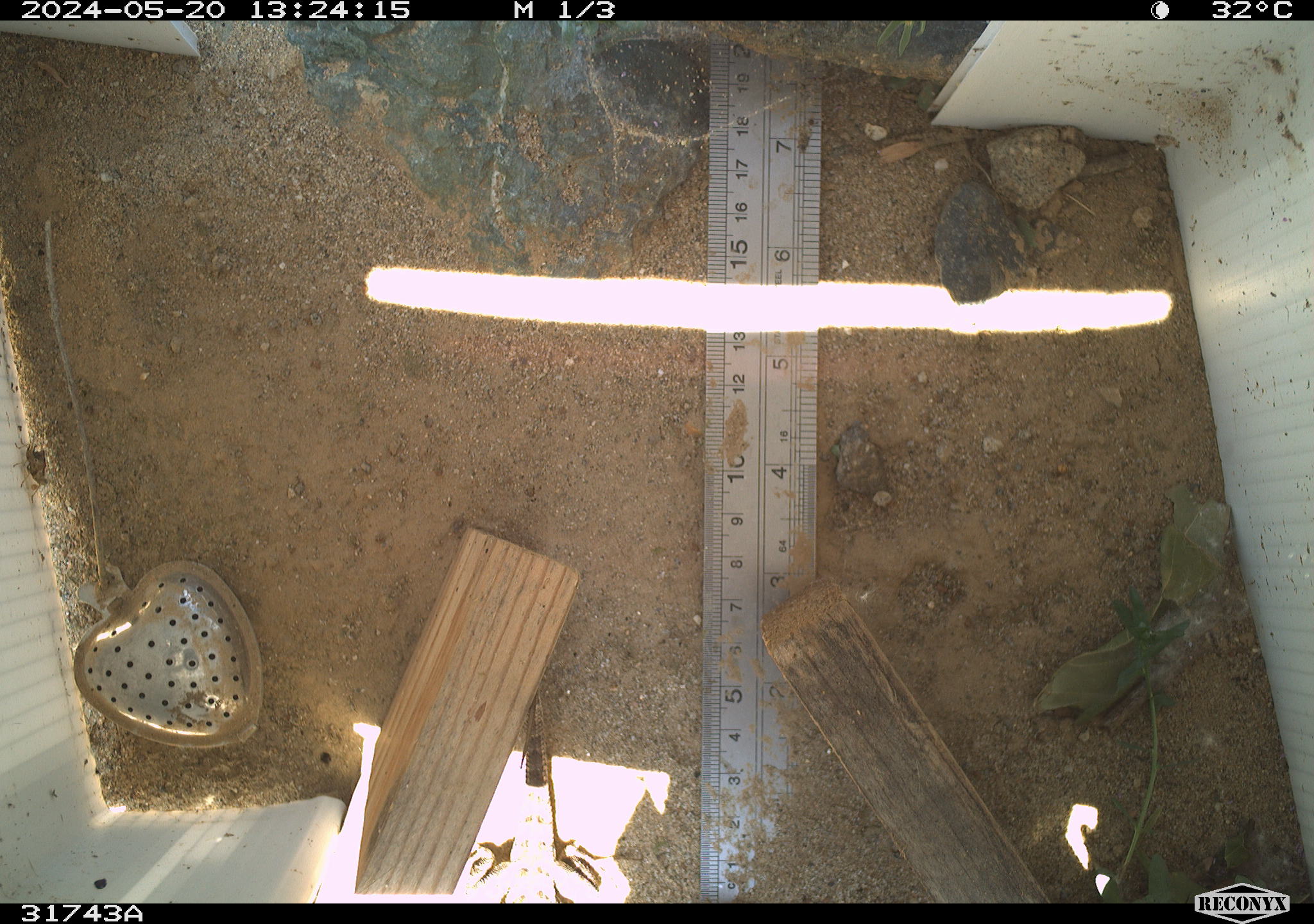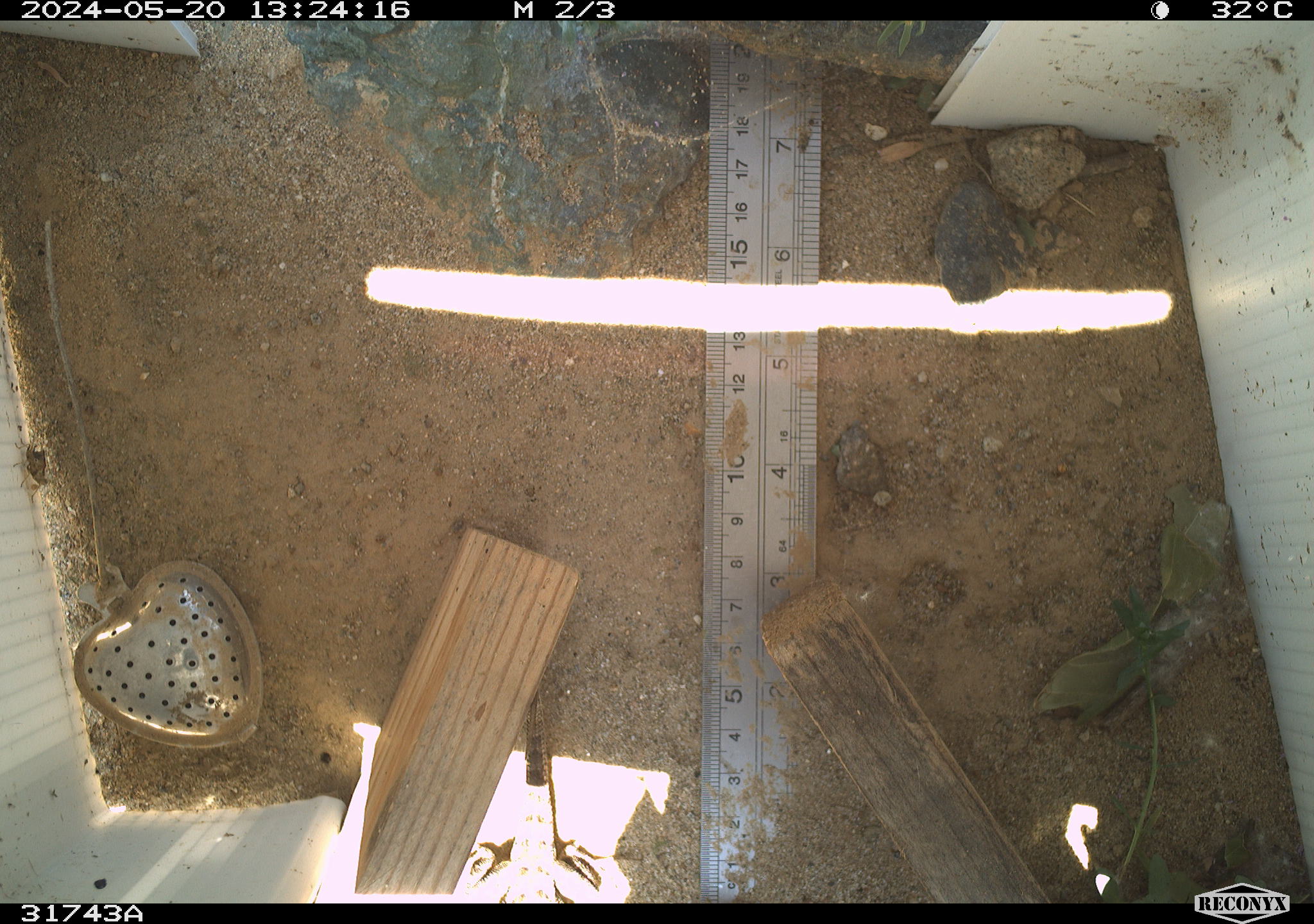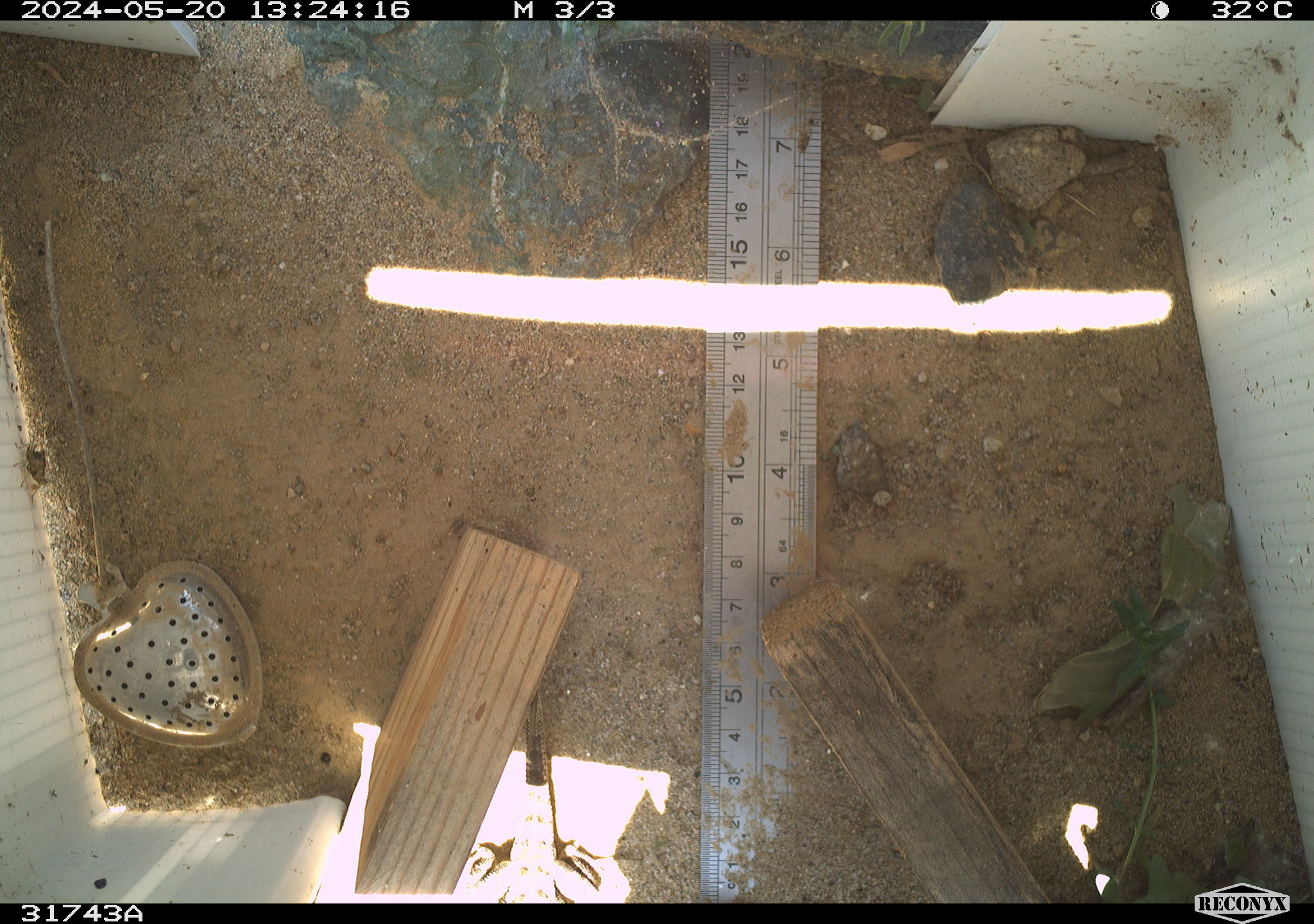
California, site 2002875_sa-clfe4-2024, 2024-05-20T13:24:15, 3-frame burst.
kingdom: Animalia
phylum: Chordata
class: Reptilia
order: Squamata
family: Phrynosomatidae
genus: Sceloporus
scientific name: Sceloporus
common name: spiny lizards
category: sceloporus species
Sceloporus species (spiny lizards) (Sceloporus).